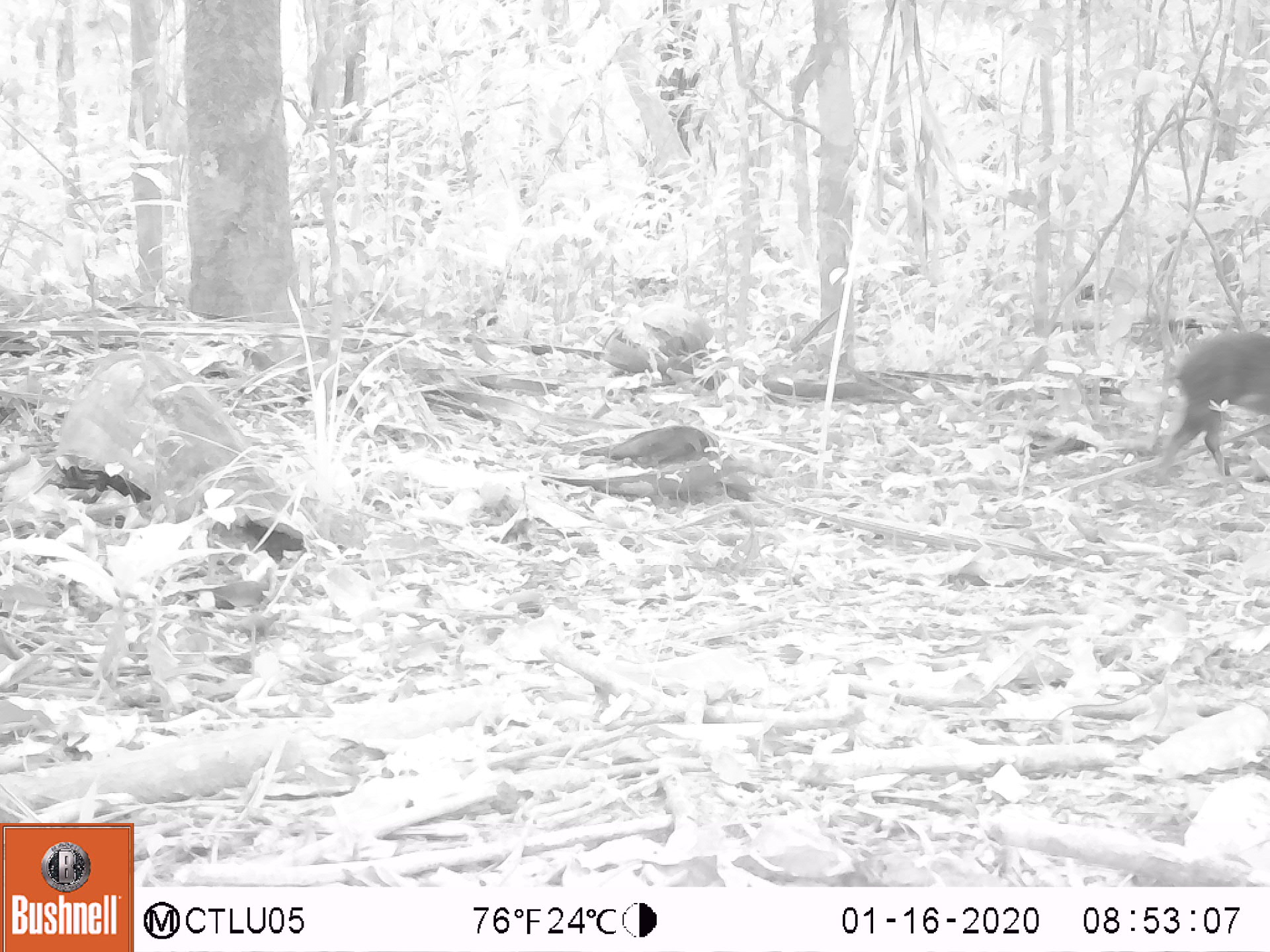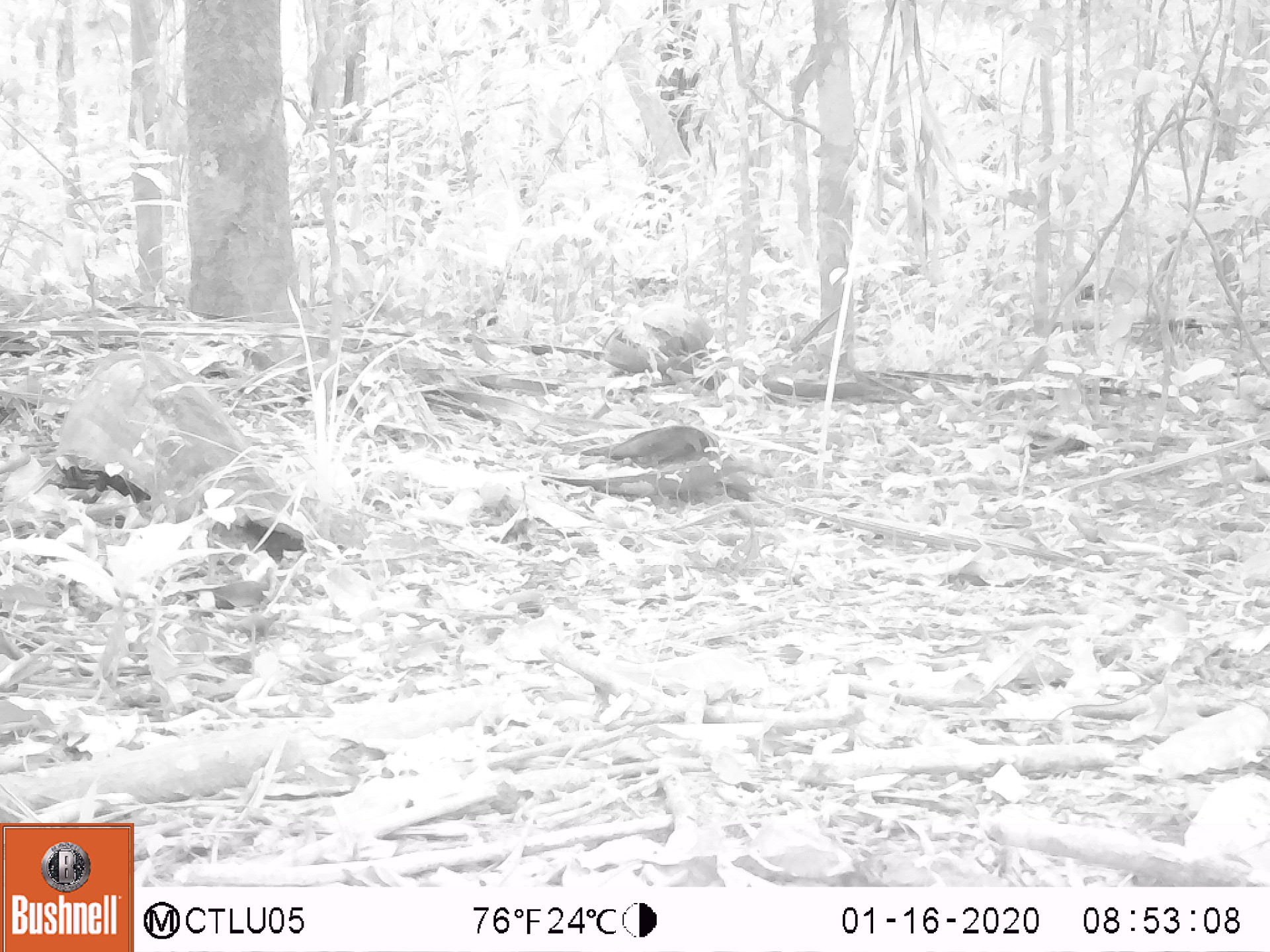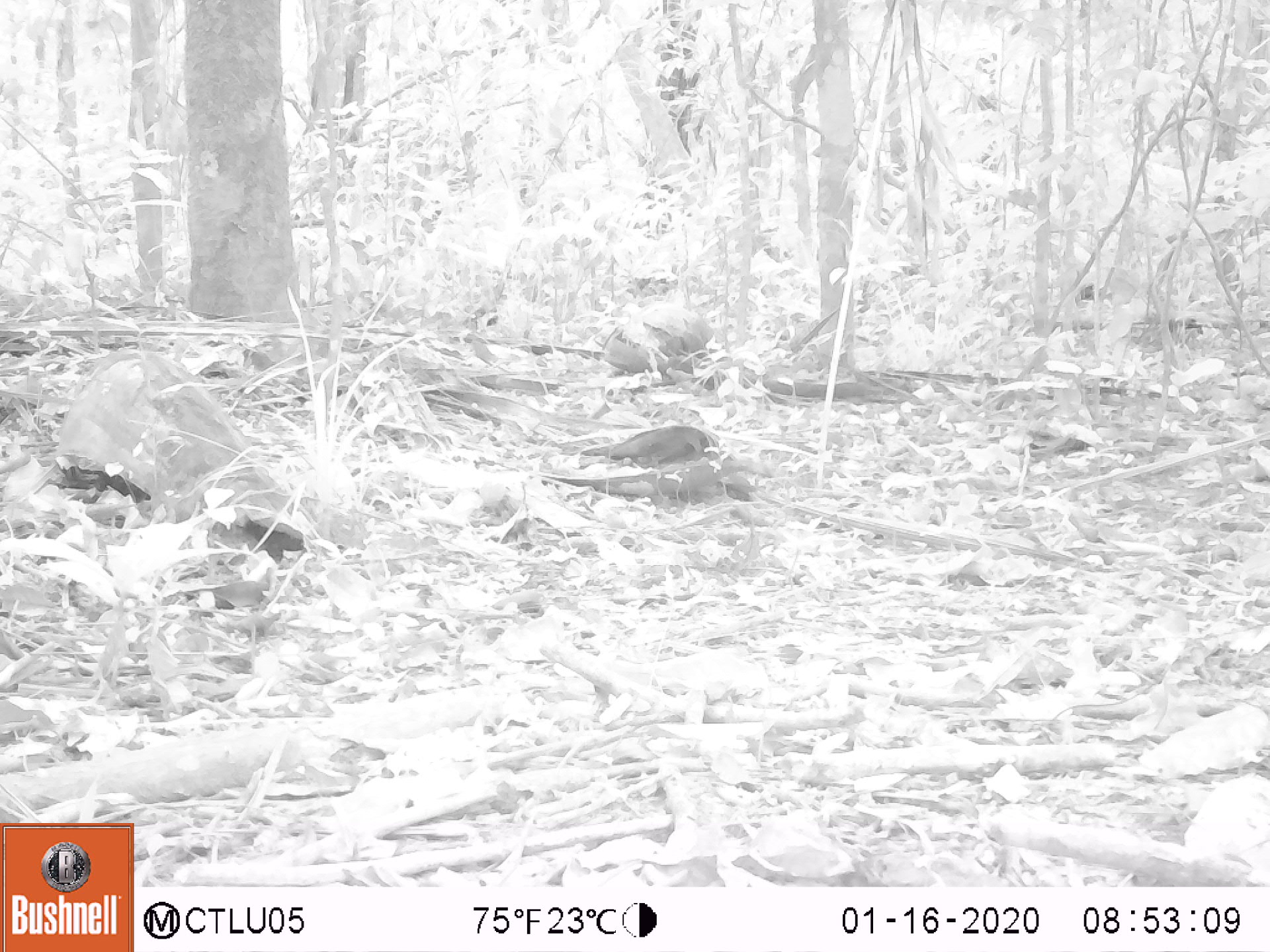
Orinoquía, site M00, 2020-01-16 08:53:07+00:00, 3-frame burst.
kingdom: Animalia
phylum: Chordata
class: Mammalia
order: Rodentia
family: Dasyproctidae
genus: Dasyprocta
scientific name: Dasyprocta fuliginosa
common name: black agouti